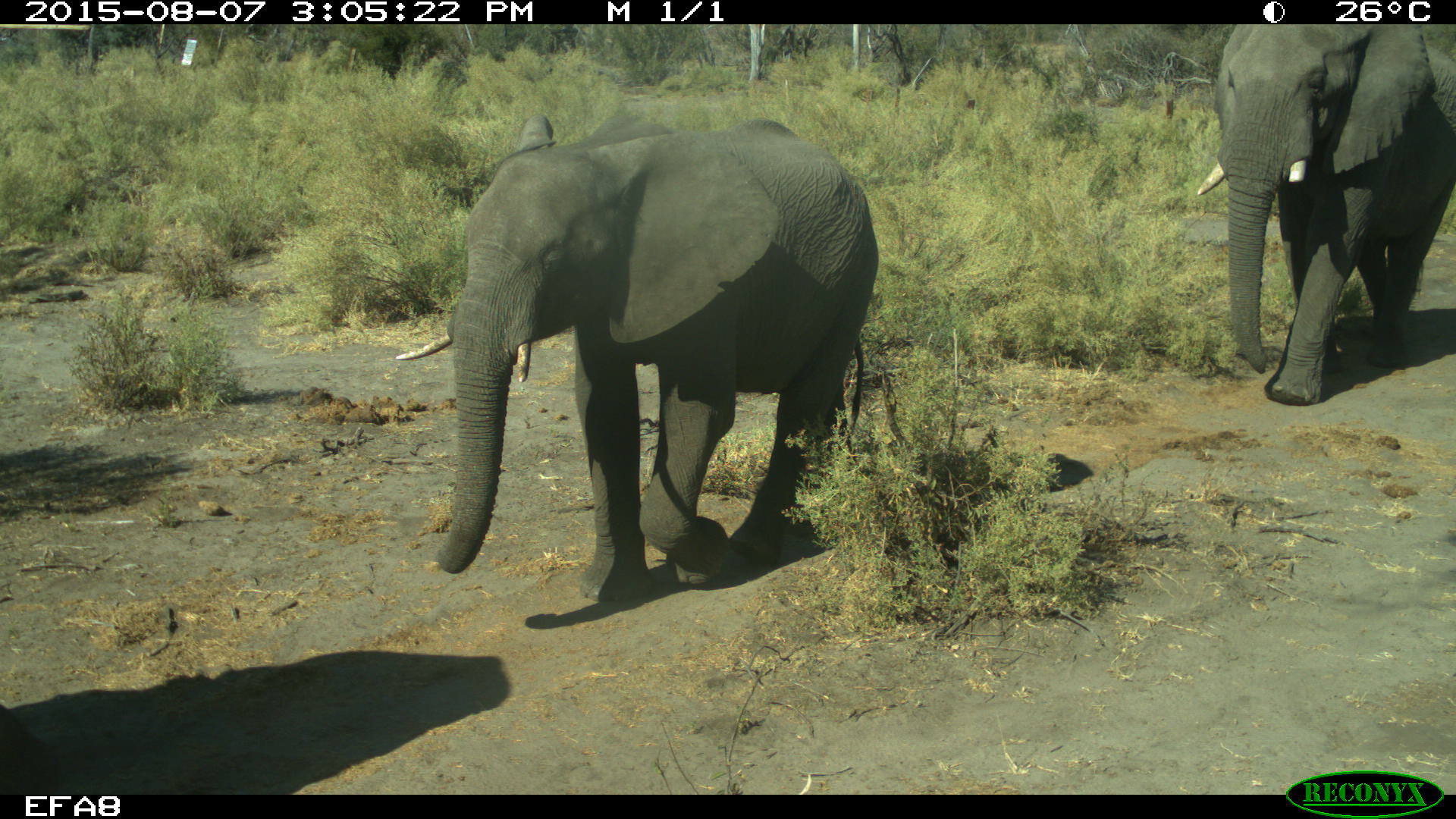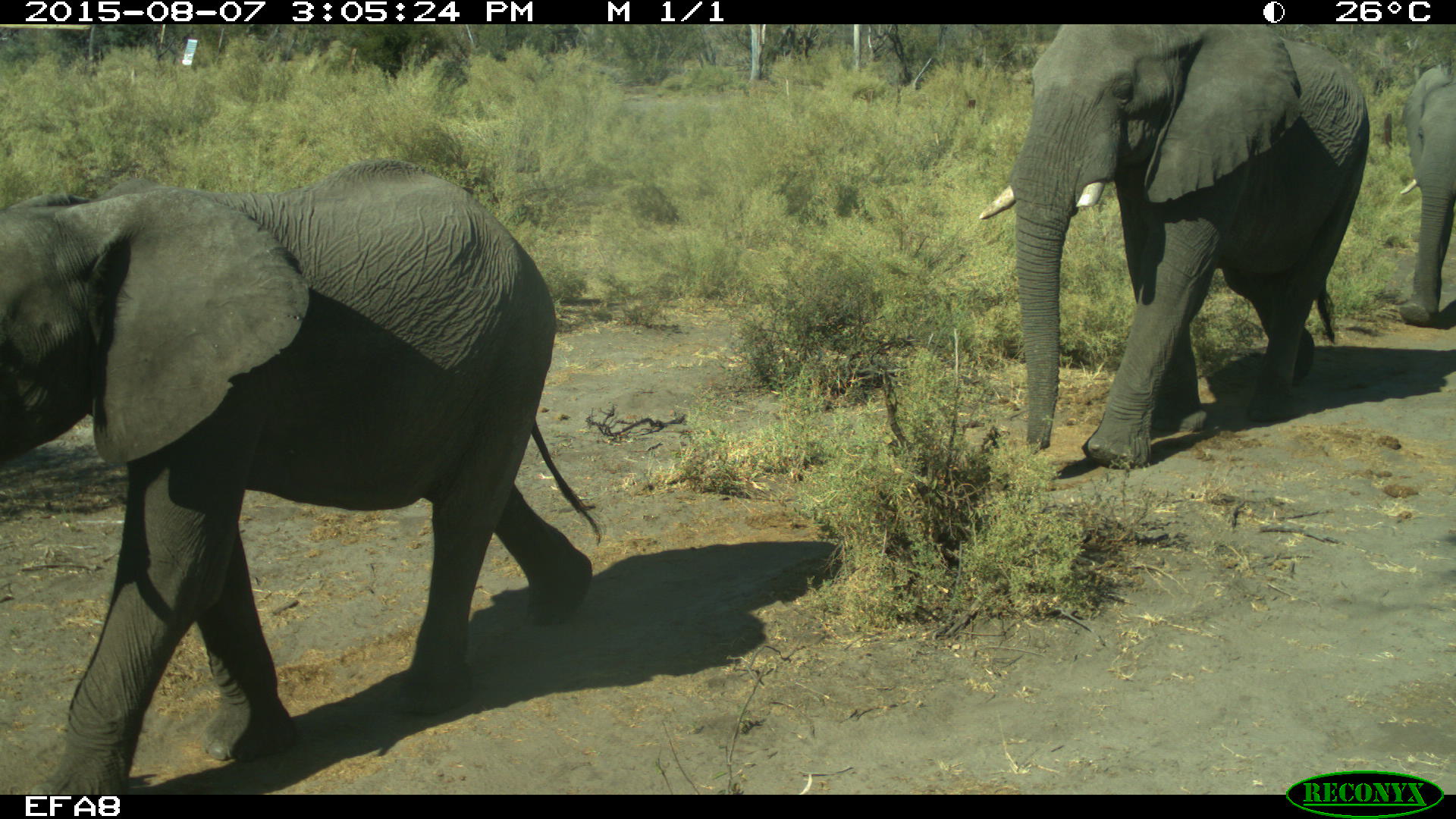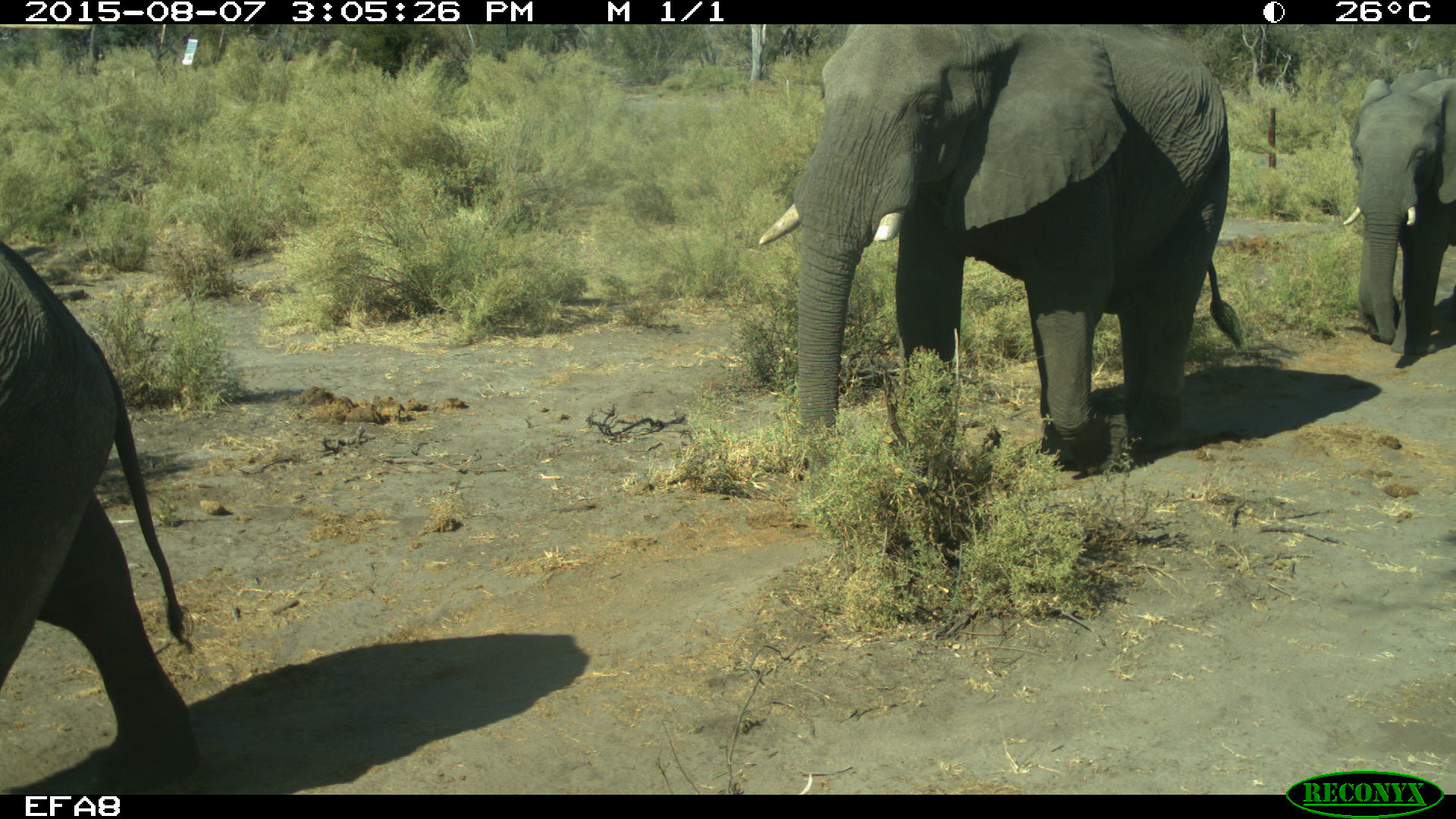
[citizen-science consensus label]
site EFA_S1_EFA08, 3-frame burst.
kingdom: Animalia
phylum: Chordata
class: Mammalia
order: Proboscidea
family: Elephantidae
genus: Loxodonta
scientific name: Loxodonta africana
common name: african bush elephant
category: elephant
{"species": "elephant (african bush elephant) (Loxodonta africana)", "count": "3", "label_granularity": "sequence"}